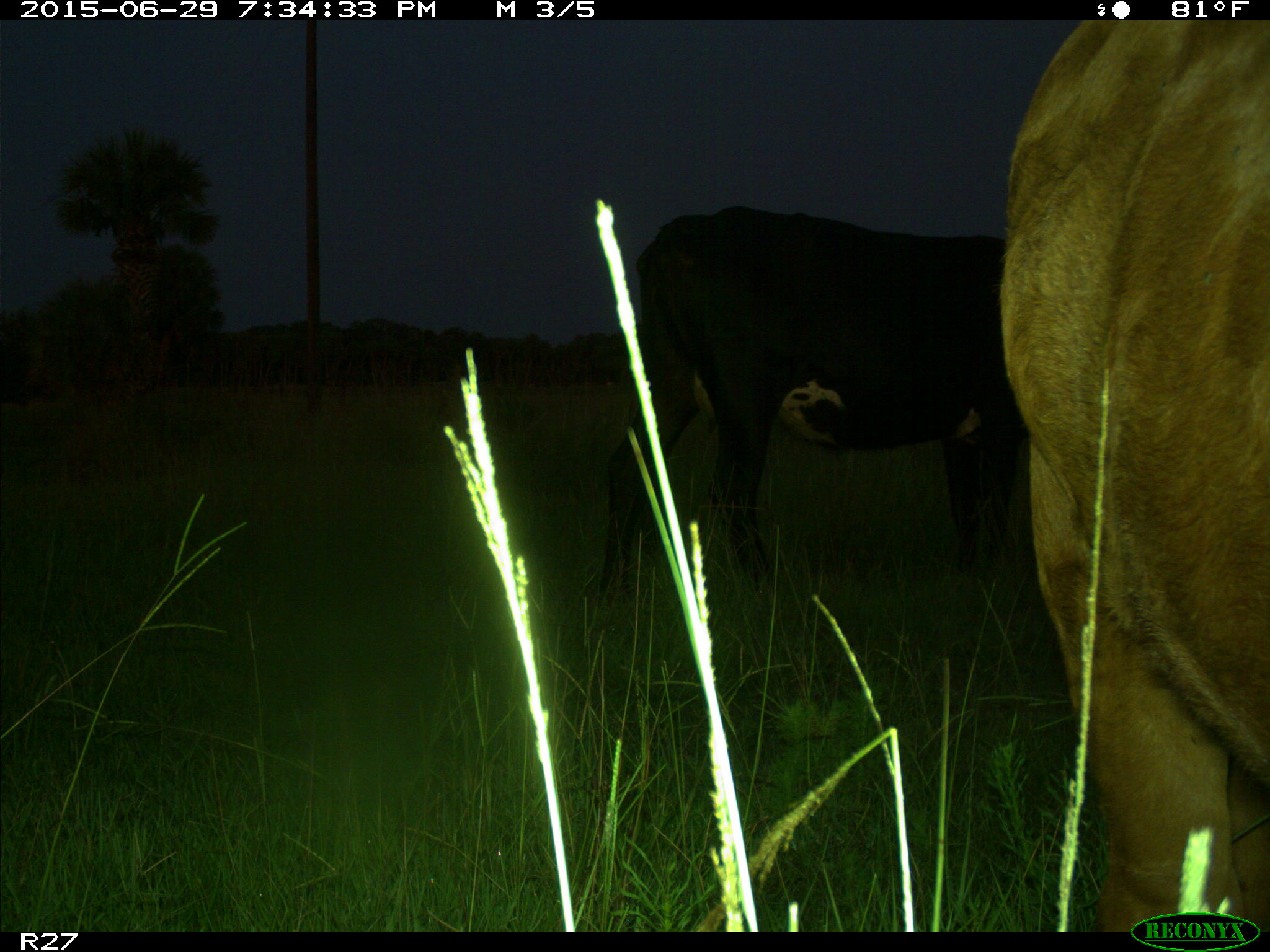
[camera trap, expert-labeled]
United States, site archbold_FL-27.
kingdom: Animalia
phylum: Chordata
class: Mammalia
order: Artiodactyla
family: Bovidae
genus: Bos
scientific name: Bos taurus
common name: domestic cow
Bos taurus (domestic cow).